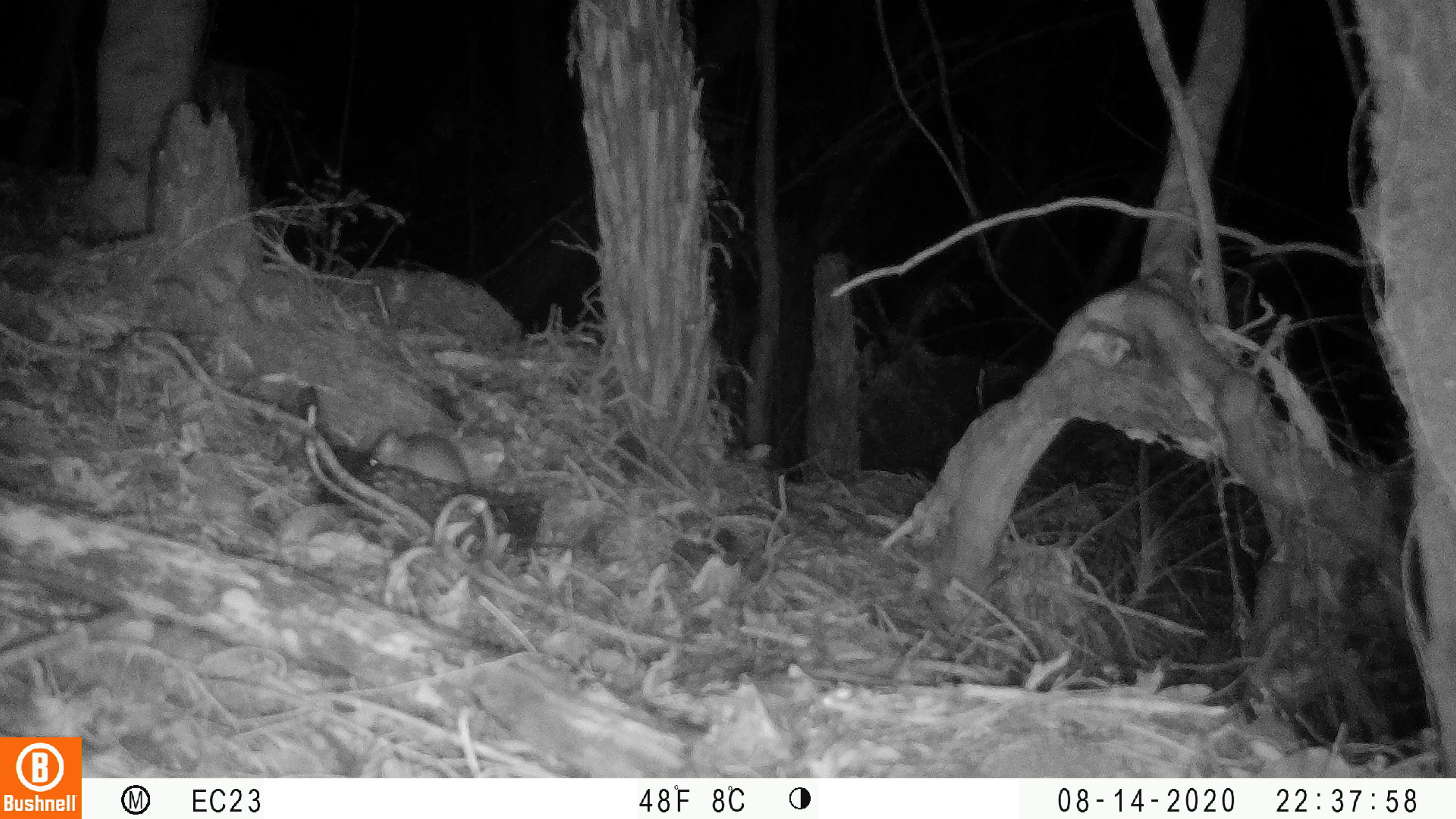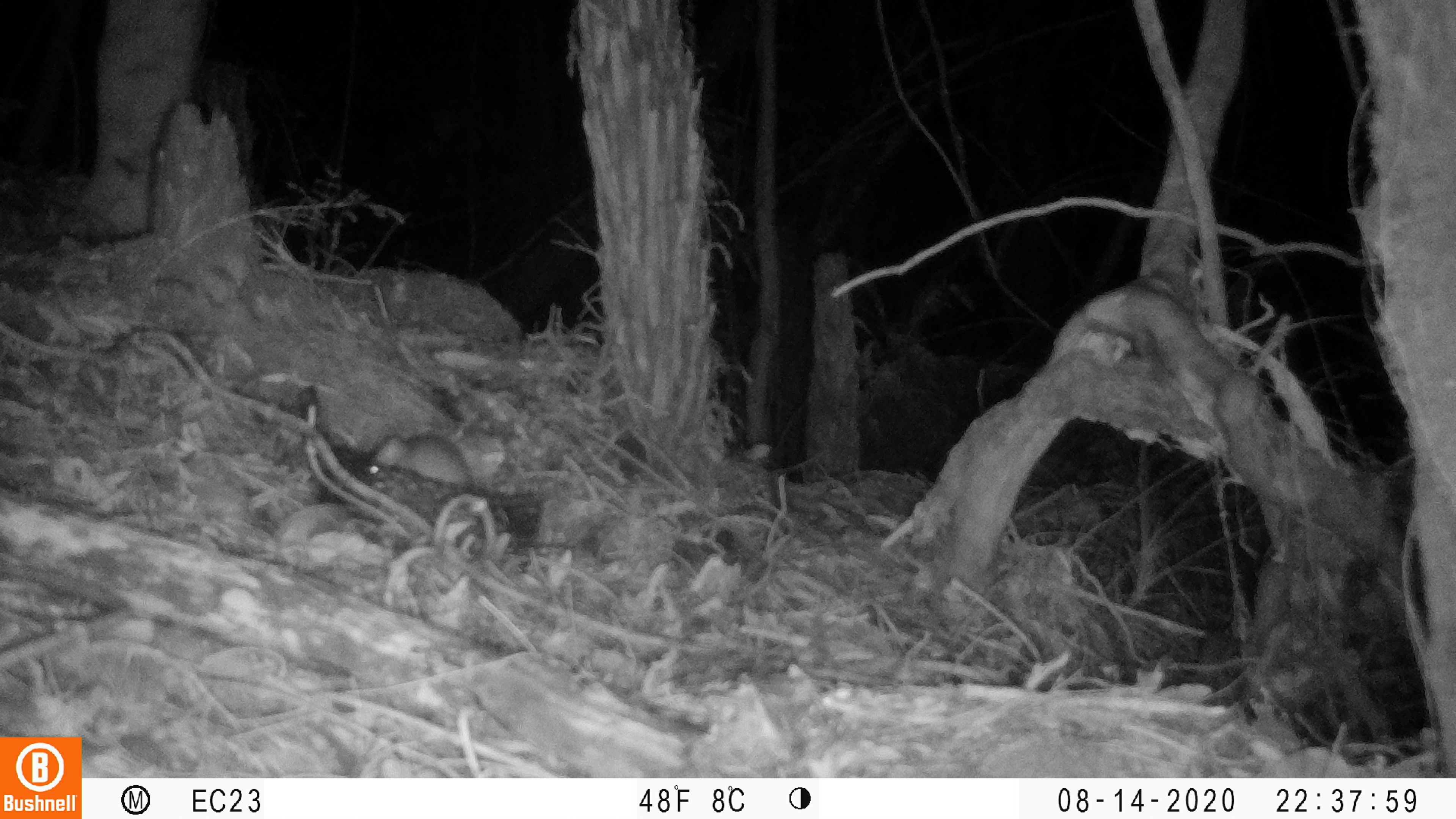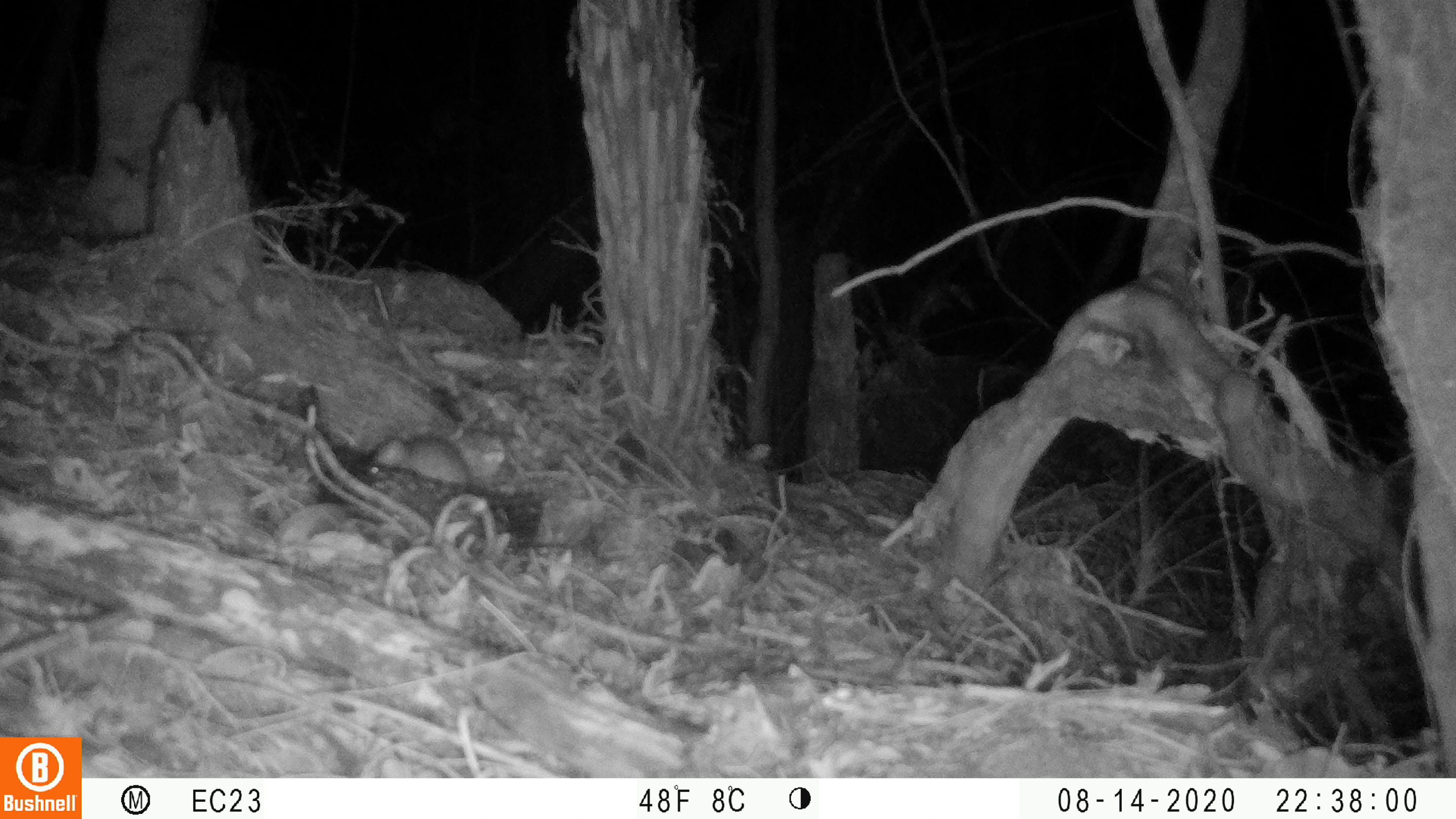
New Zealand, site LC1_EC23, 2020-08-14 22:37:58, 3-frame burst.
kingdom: Animalia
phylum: Chordata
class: Mammalia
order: Rodentia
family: Muridae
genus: Rattus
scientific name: Rattus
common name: rat